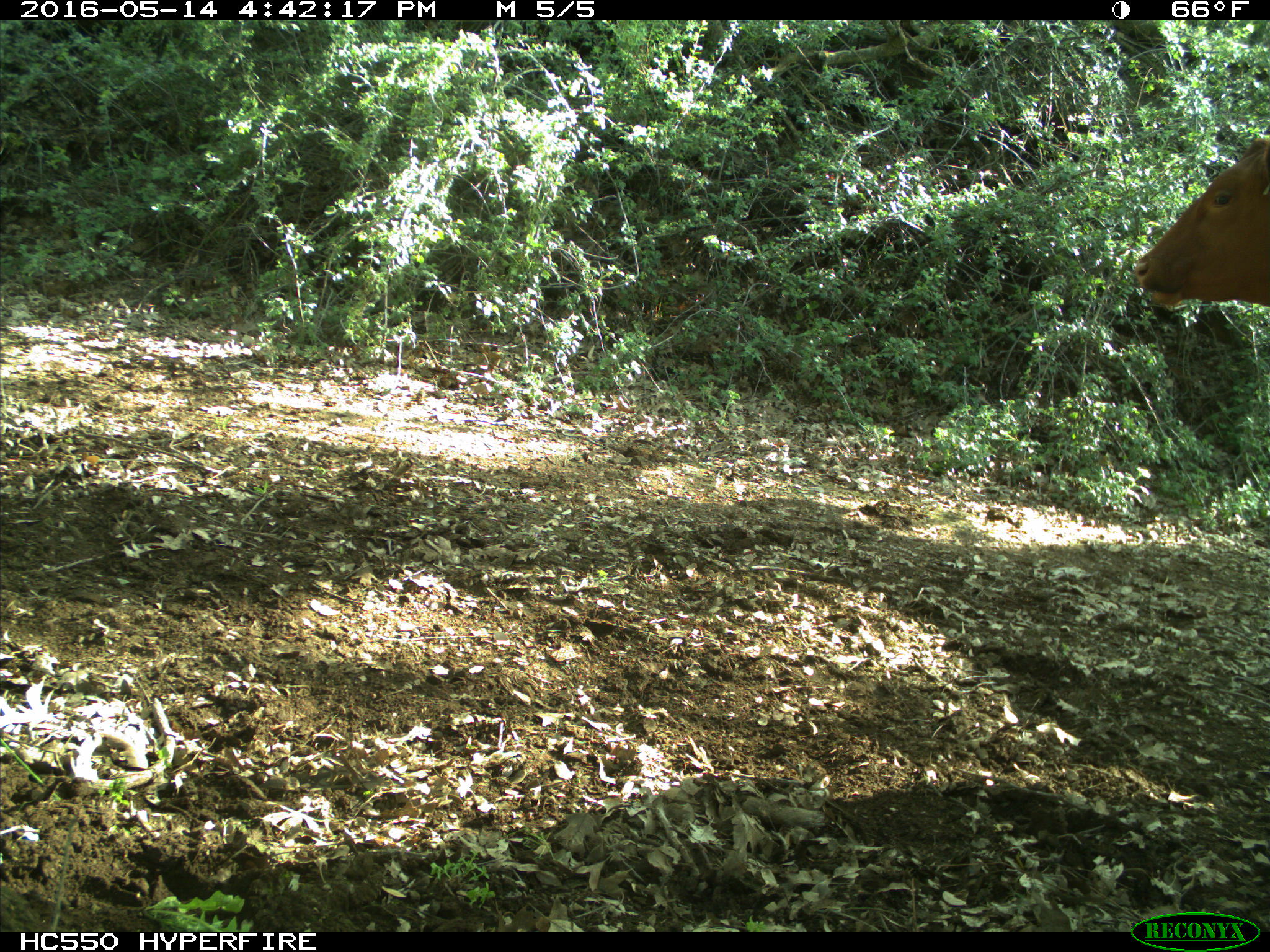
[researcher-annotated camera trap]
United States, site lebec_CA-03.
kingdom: Animalia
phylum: Chordata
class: Mammalia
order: Artiodactyla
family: Bovidae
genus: Bos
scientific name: Bos taurus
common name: domestic cow